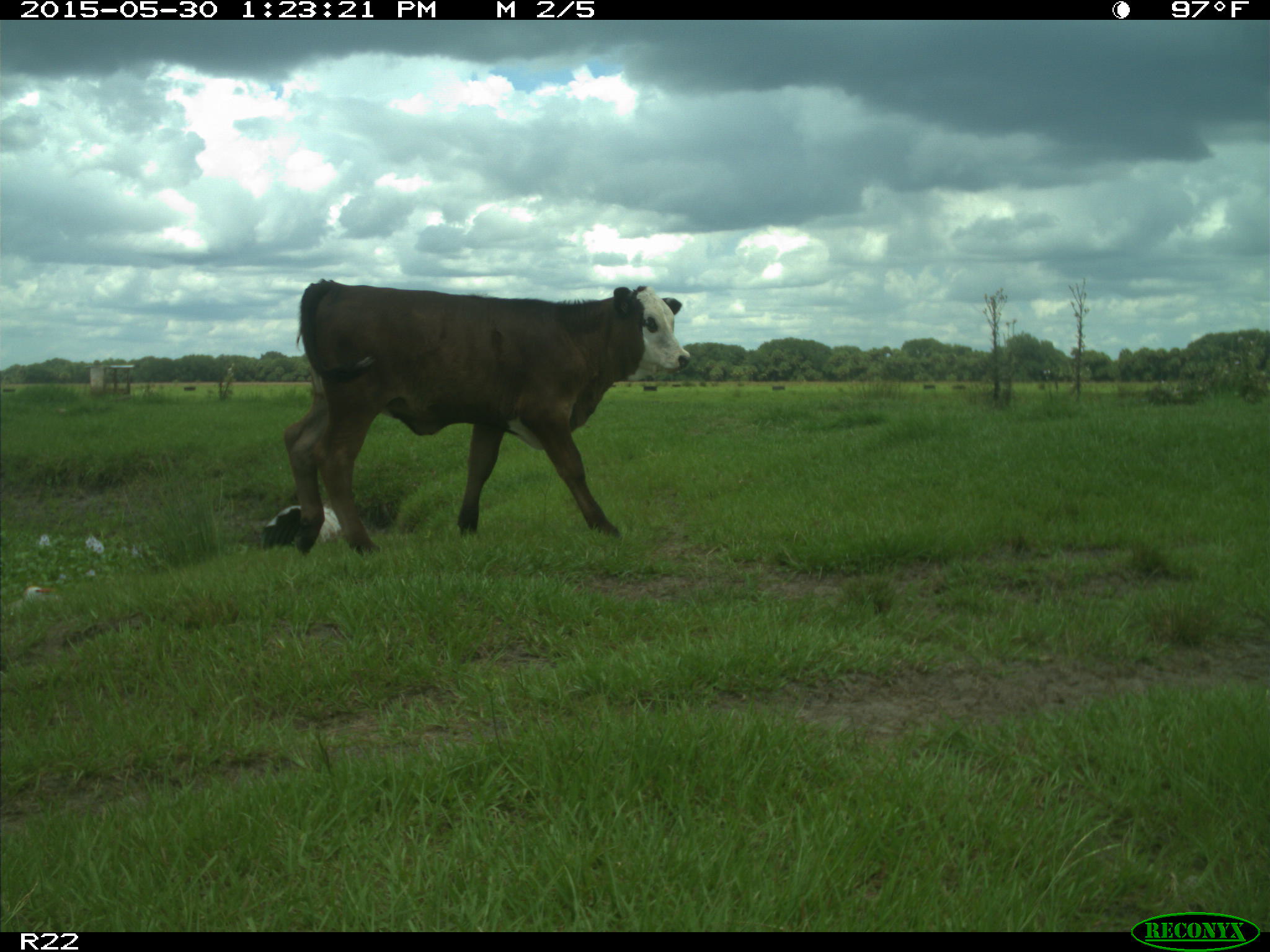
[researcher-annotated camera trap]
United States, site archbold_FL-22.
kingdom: Animalia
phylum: Chordata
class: Mammalia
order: Artiodactyla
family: Bovidae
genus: Bos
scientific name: Bos taurus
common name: domestic cow